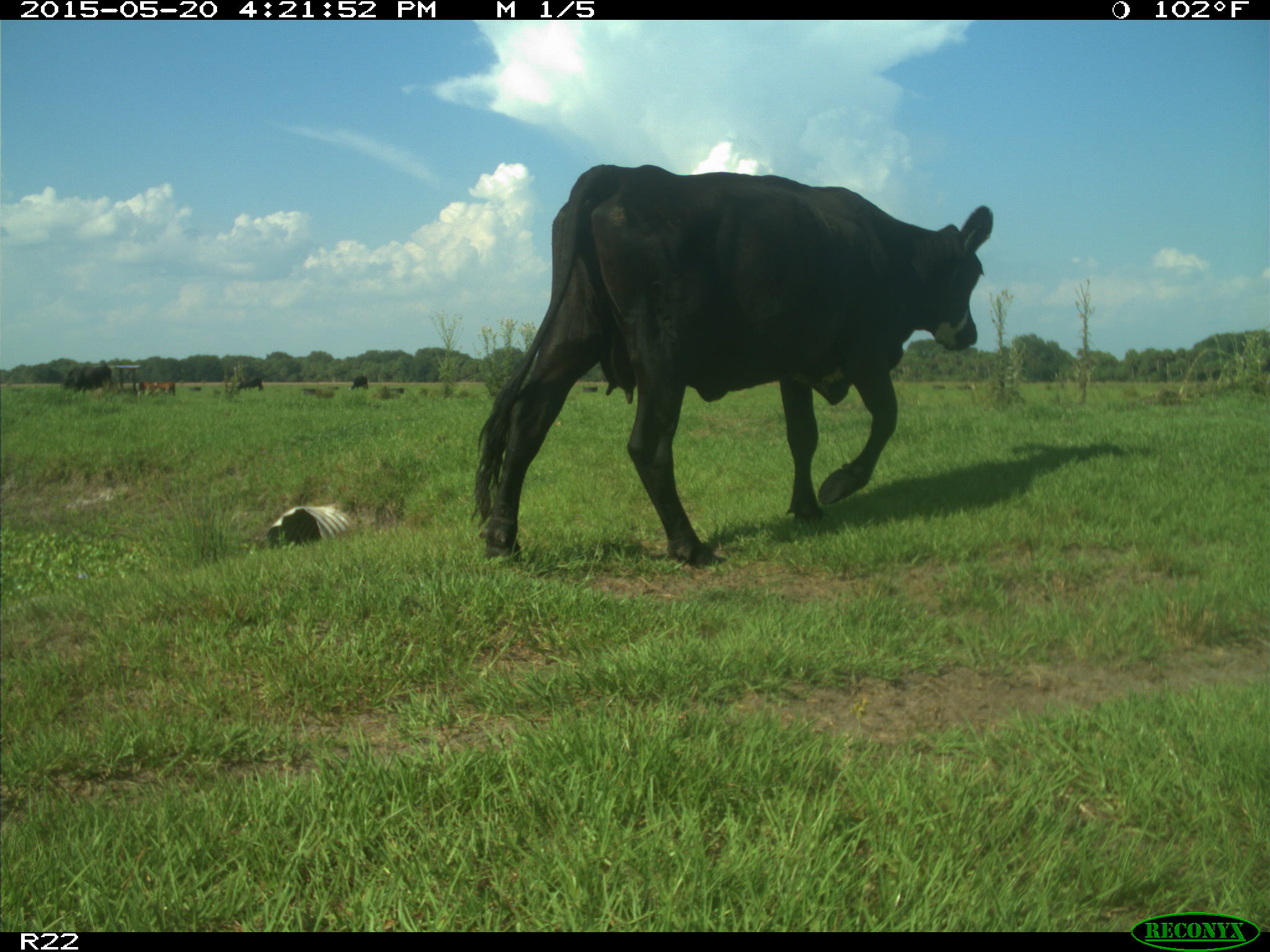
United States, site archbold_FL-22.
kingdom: Animalia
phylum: Chordata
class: Mammalia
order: Artiodactyla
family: Bovidae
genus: Bos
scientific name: Bos taurus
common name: domestic cow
Bos taurus (domestic cow).